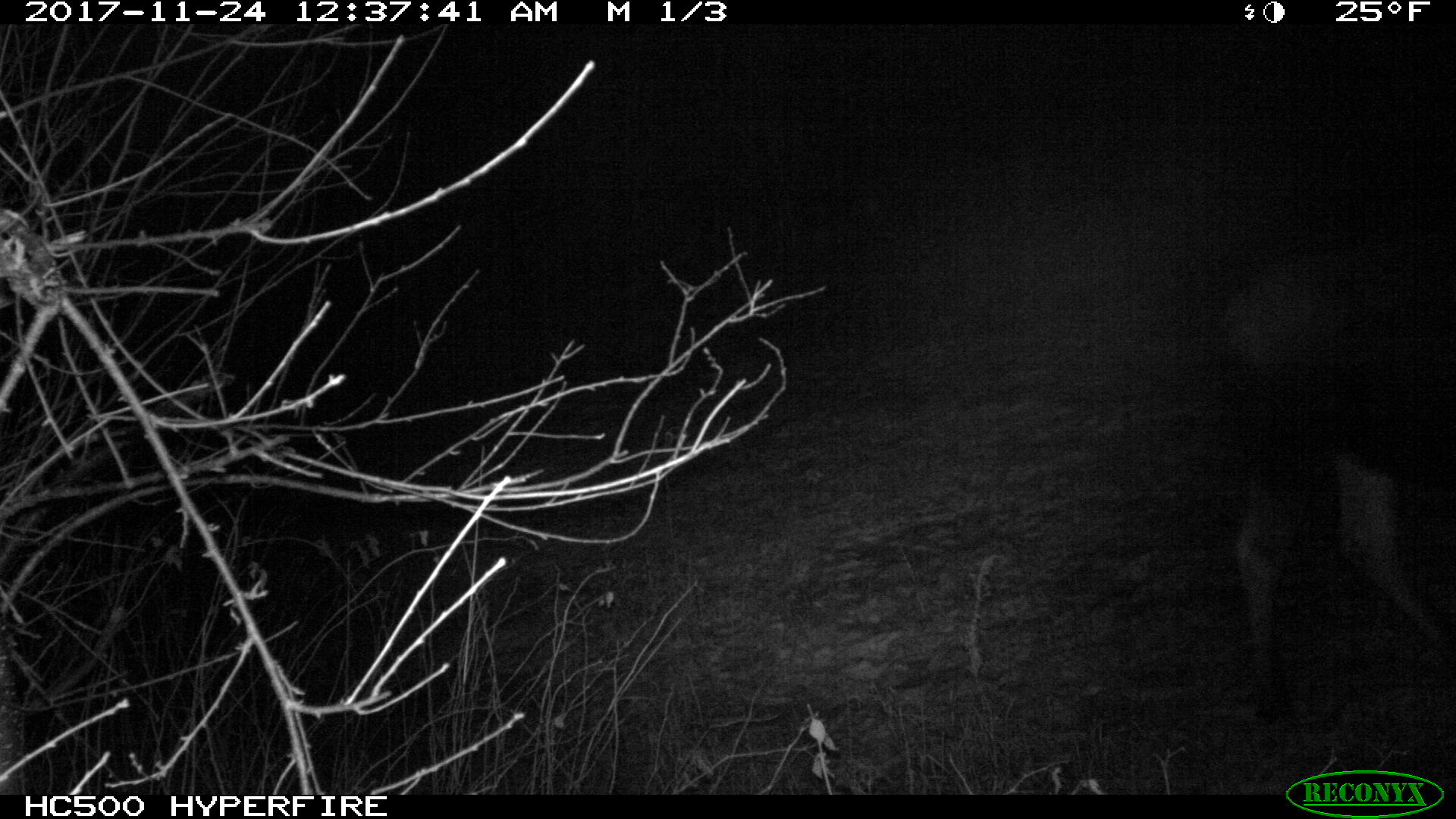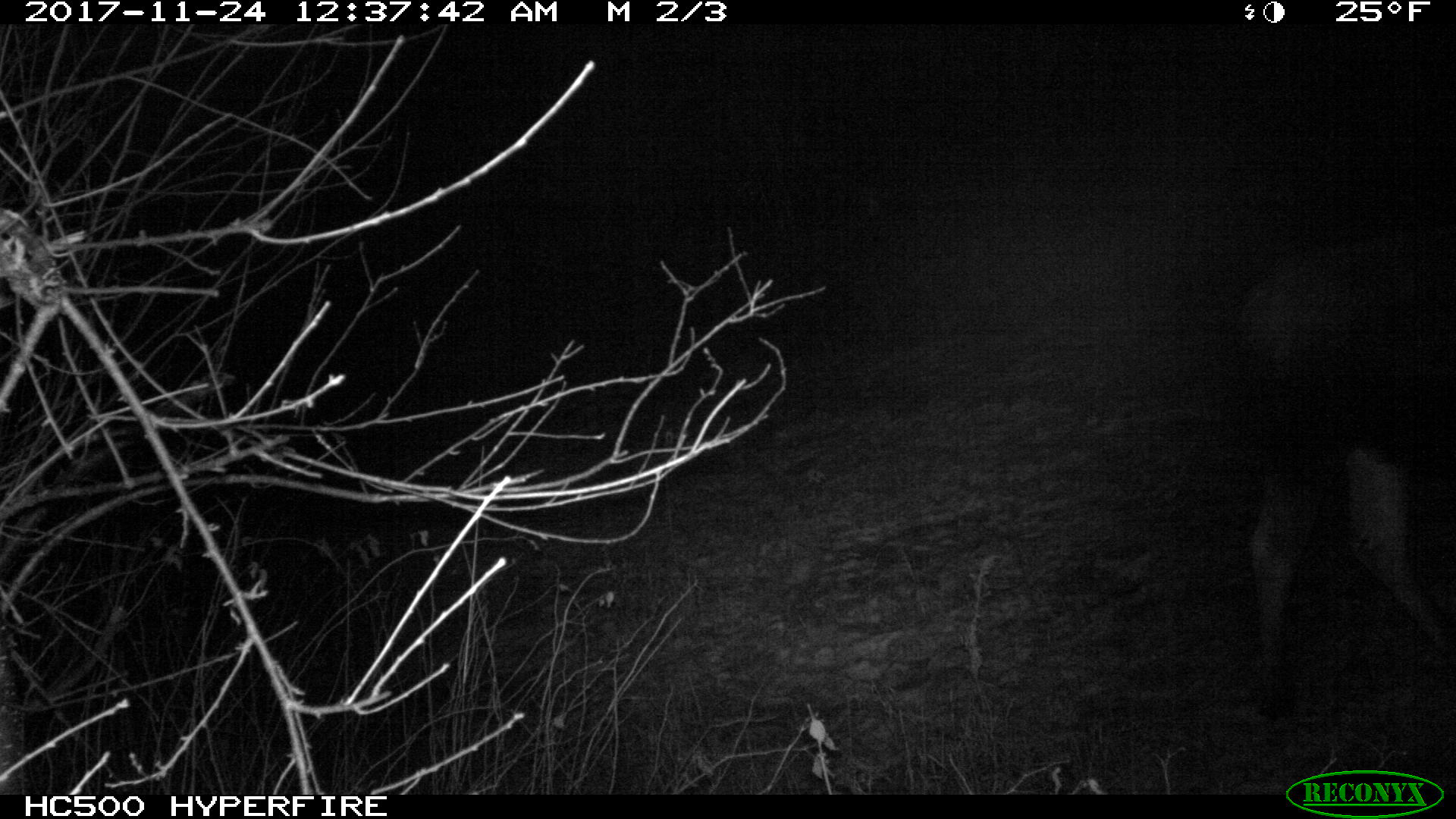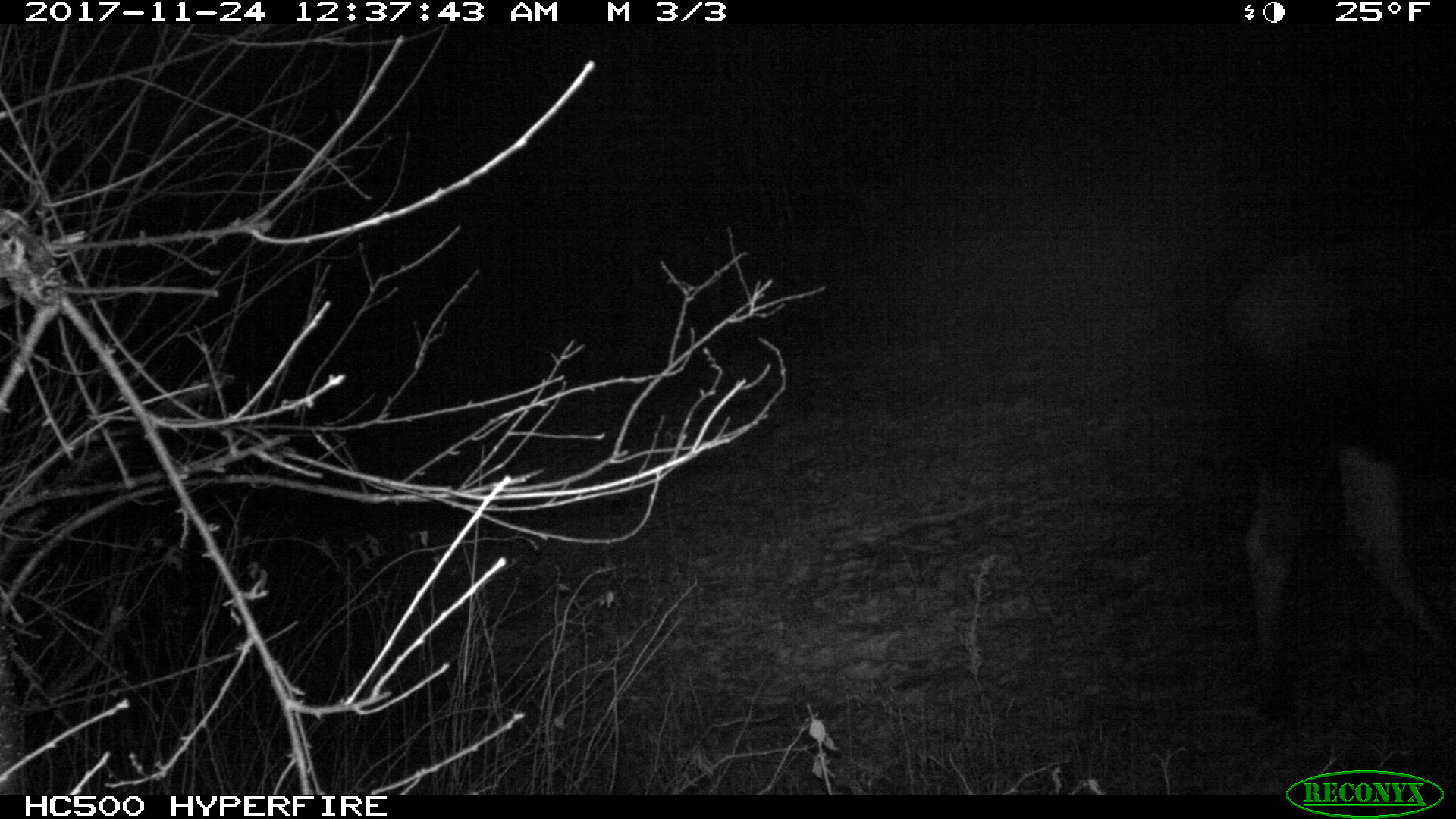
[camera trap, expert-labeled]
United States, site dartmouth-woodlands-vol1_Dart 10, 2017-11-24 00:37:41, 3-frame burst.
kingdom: Animalia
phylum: Chordata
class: Mammalia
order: Artiodactyla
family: Cervidae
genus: Alces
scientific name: Alces alces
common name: moose